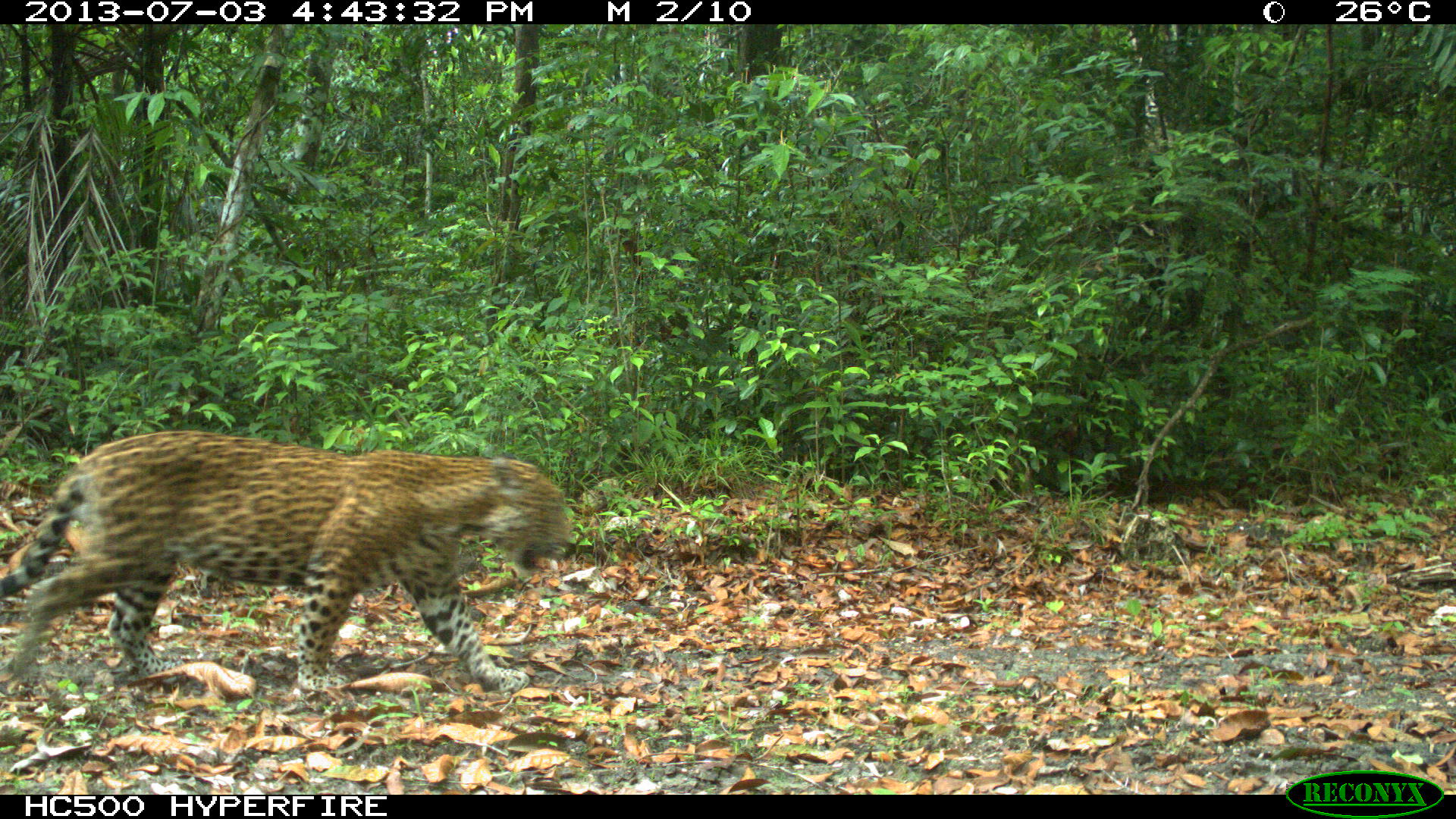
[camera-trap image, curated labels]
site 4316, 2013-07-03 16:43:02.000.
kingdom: Animalia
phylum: Chordata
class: Mammalia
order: Carnivora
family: Felidae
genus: Panthera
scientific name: Panthera onca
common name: jaguar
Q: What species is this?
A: Panthera onca (jaguar).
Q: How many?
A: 1.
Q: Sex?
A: Male.